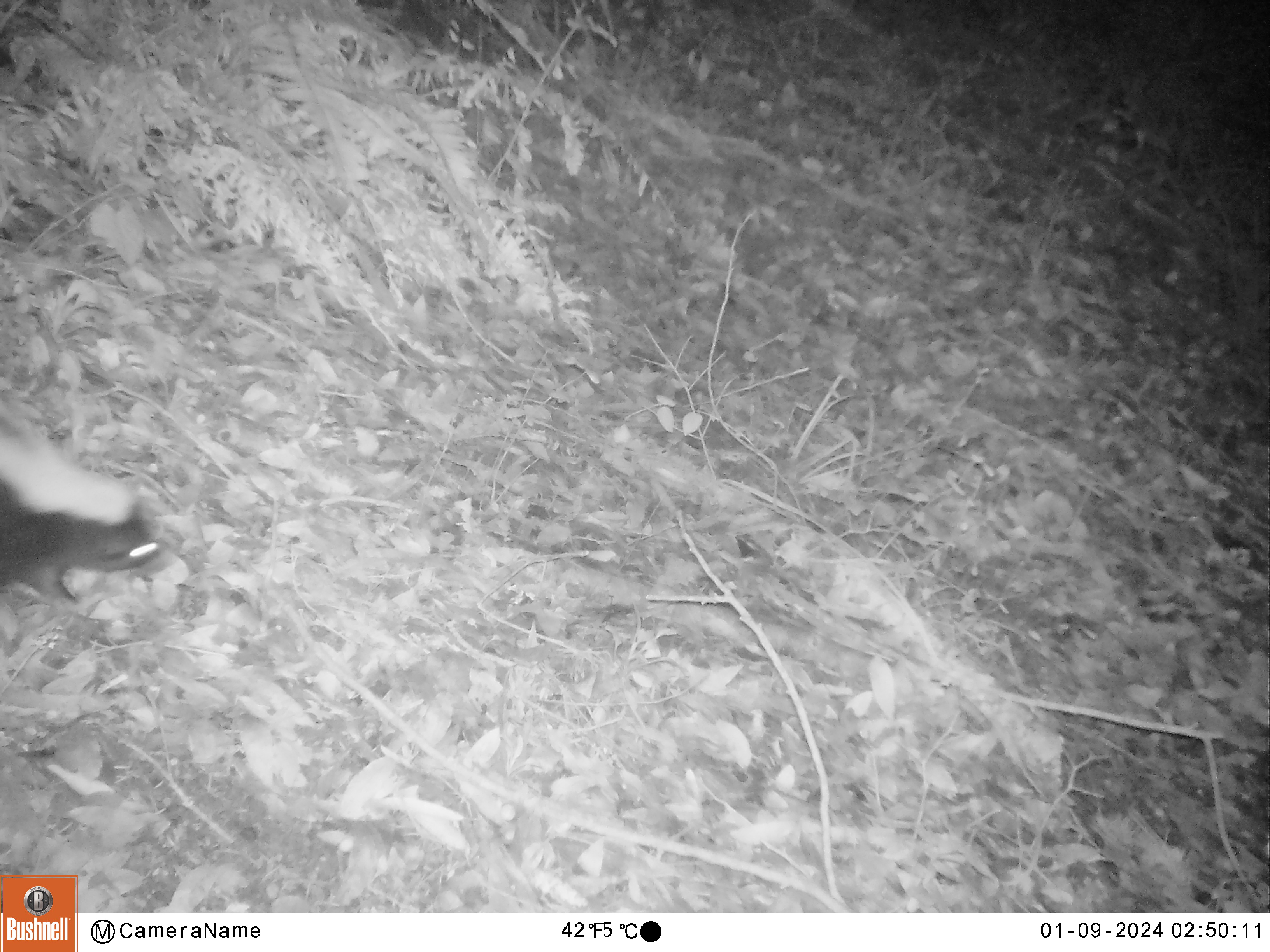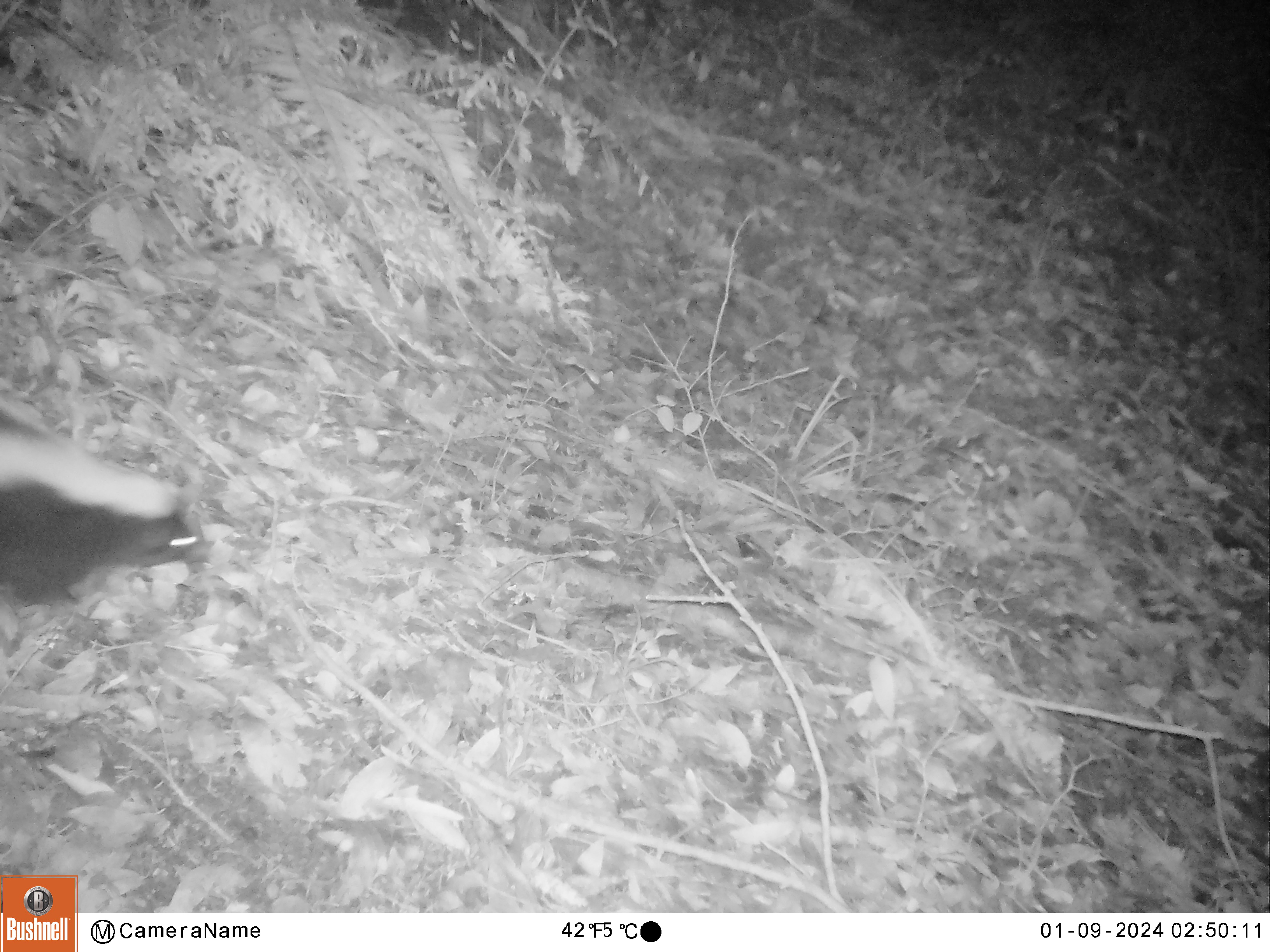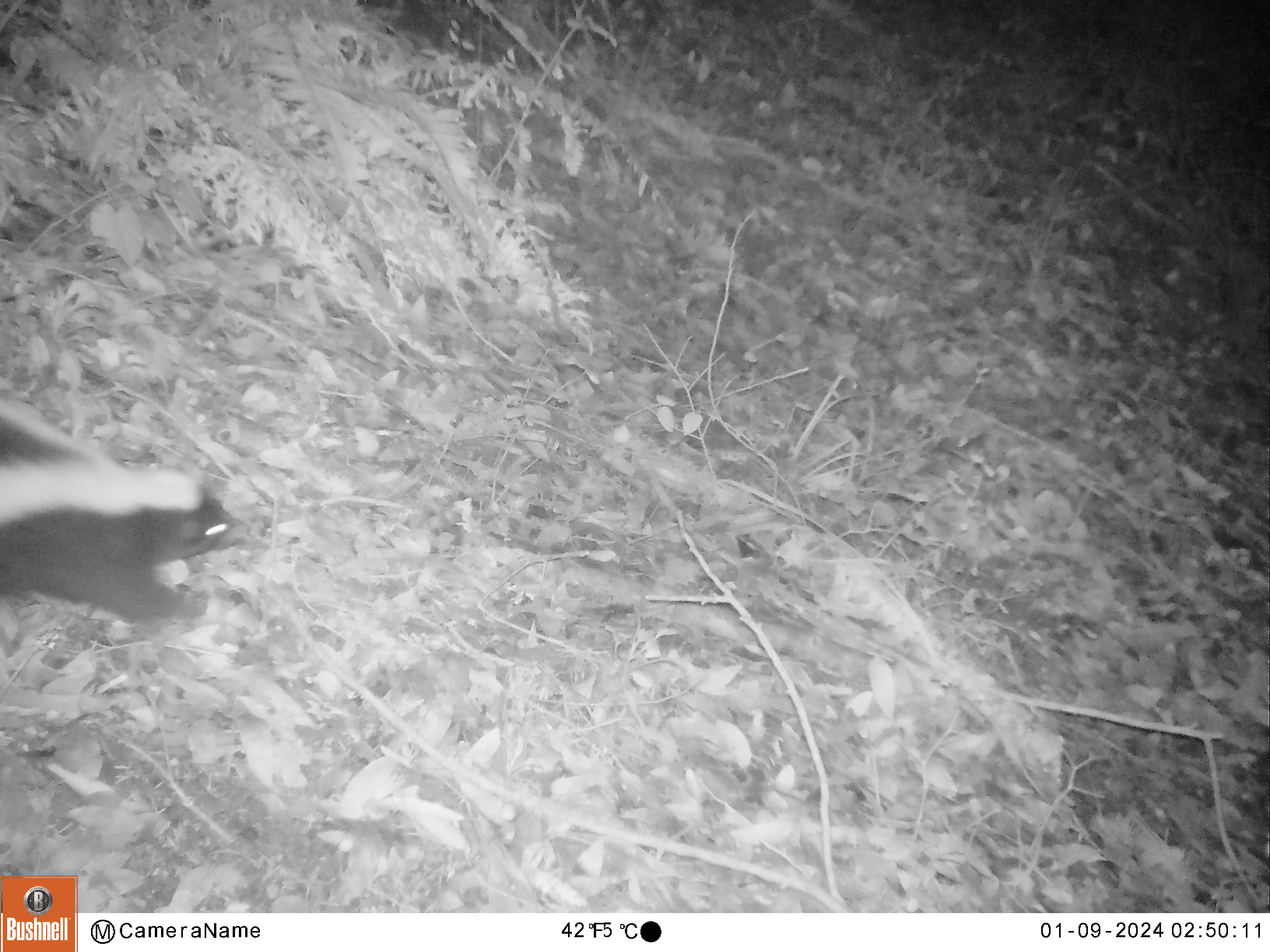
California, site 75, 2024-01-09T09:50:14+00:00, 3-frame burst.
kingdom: Animalia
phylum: Chordata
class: Mammalia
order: Carnivora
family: Mephitidae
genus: Mephitis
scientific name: Mephitis mephitis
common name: striped skunk